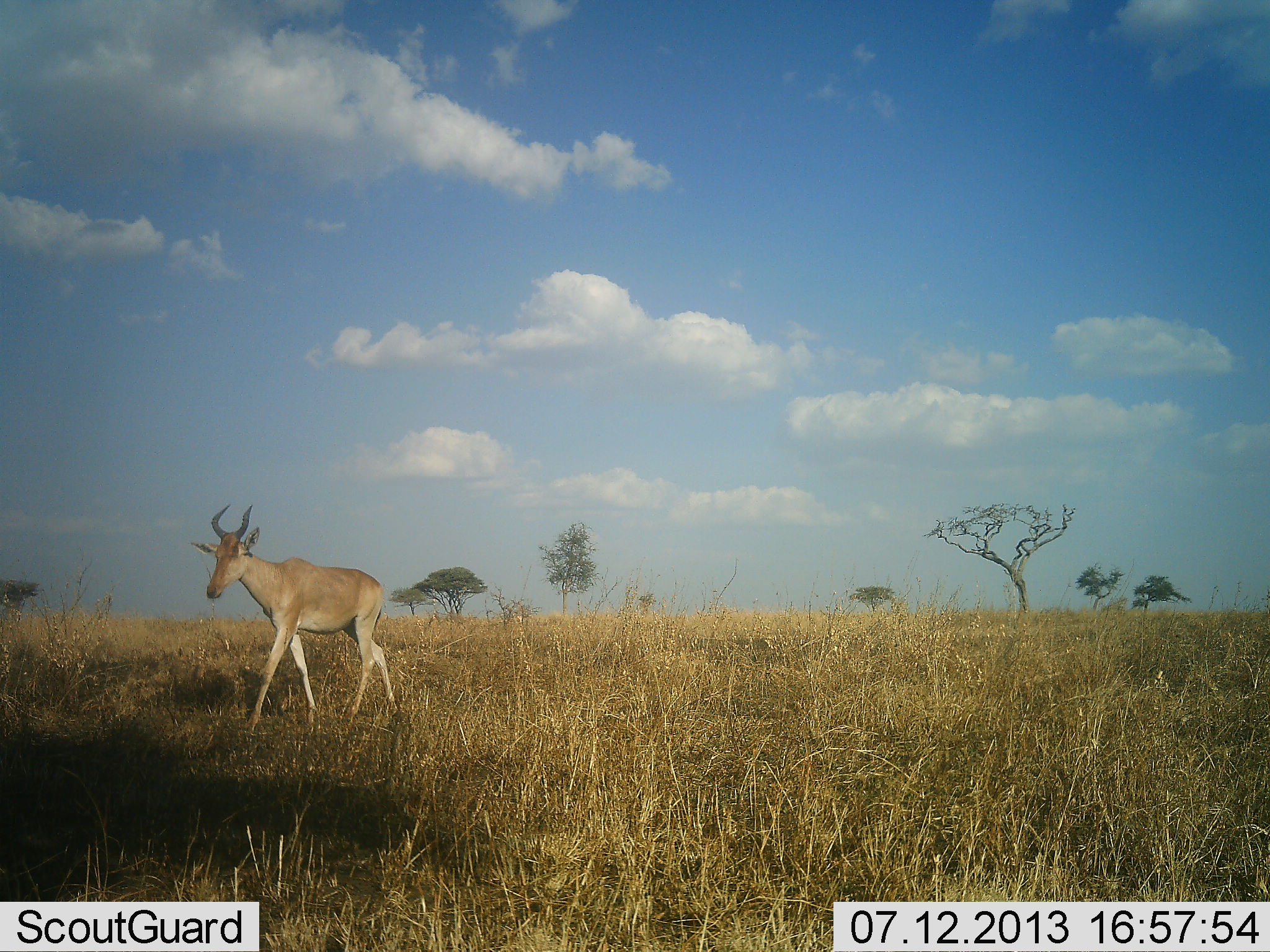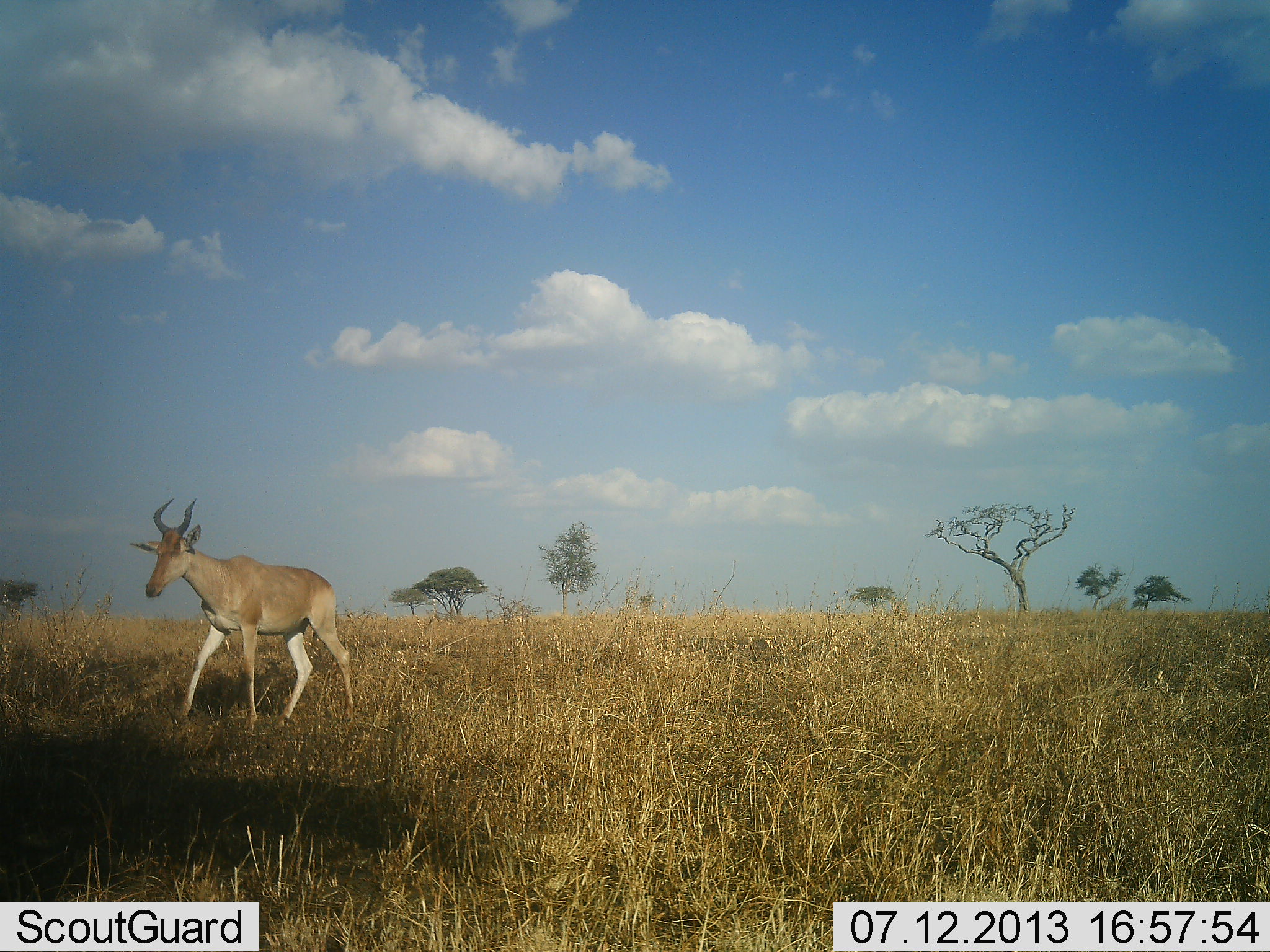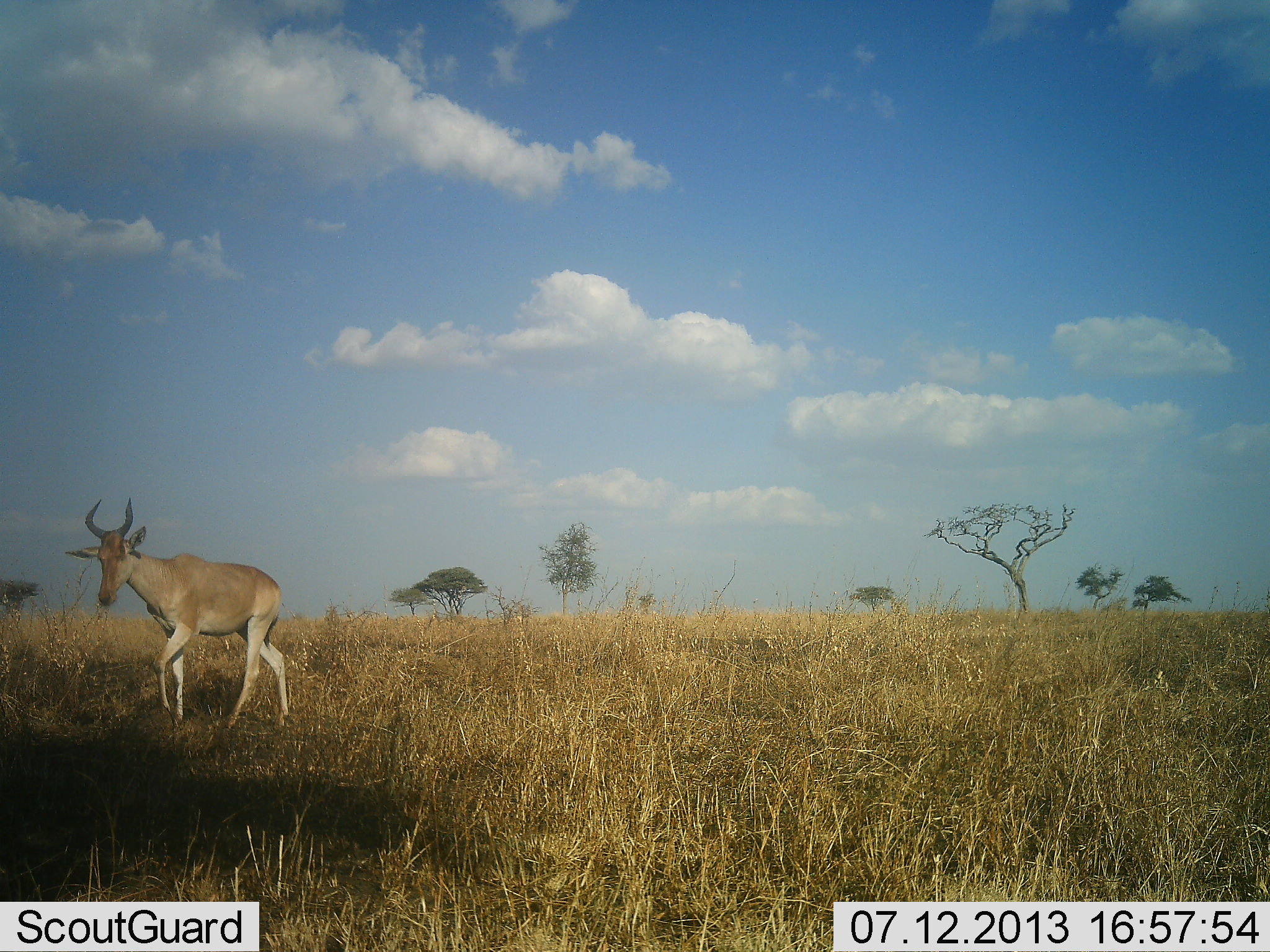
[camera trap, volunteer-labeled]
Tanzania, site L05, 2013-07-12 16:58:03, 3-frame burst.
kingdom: Animalia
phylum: Chordata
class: Mammalia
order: Artiodactyla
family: Bovidae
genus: Alcelaphus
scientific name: Alcelaphus buselaphus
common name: hartebeest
Hartebeest (Alcelaphus buselaphus), count 1. Behavior (volunteer vote fractions): standing 14%, resting 0%, moving 89%, interacting 0%. Young present (vote fraction): 0%. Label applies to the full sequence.